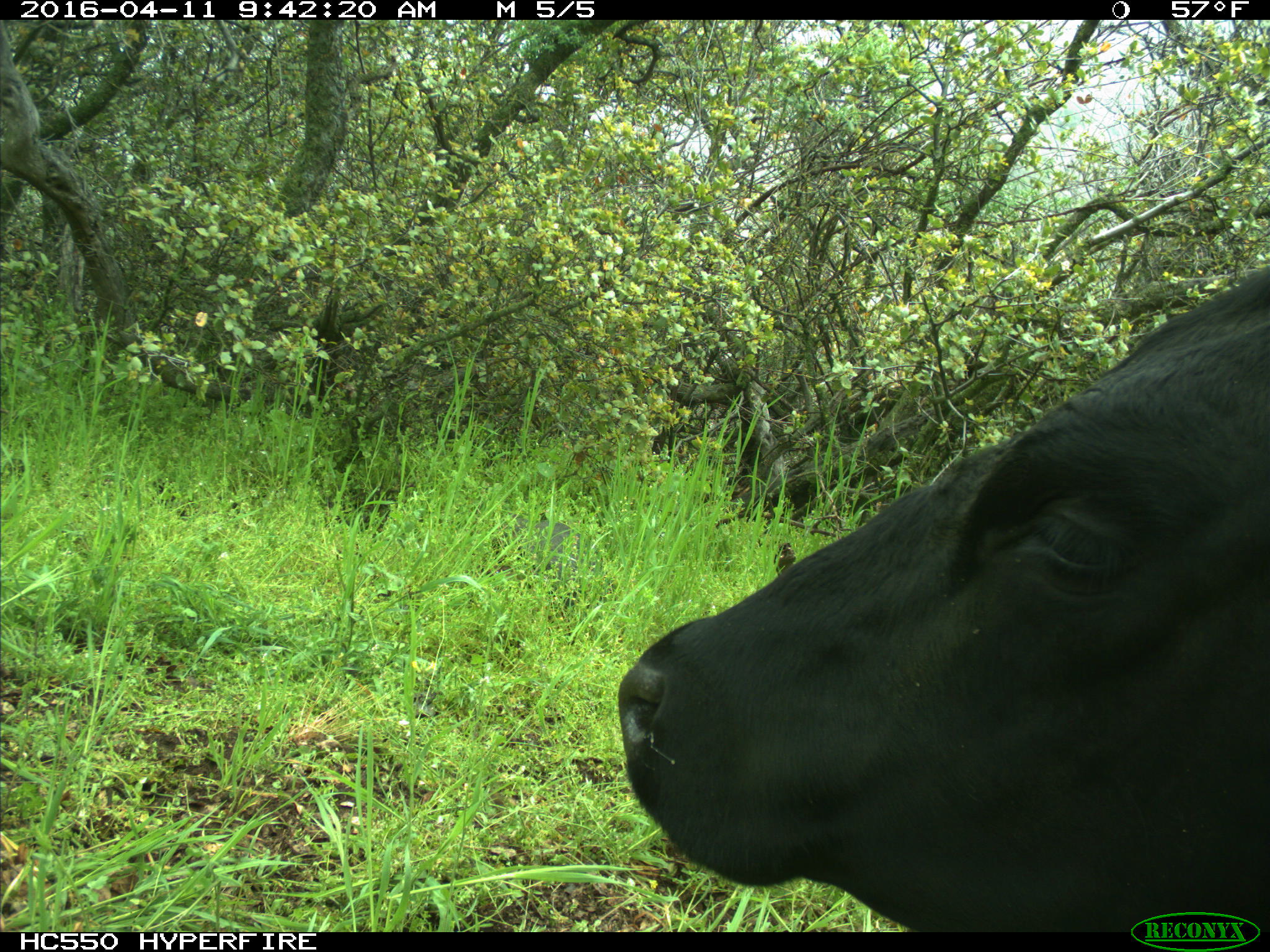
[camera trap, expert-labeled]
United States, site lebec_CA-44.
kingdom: Animalia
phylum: Chordata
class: Mammalia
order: Artiodactyla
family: Bovidae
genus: Bos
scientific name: Bos taurus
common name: domestic cow